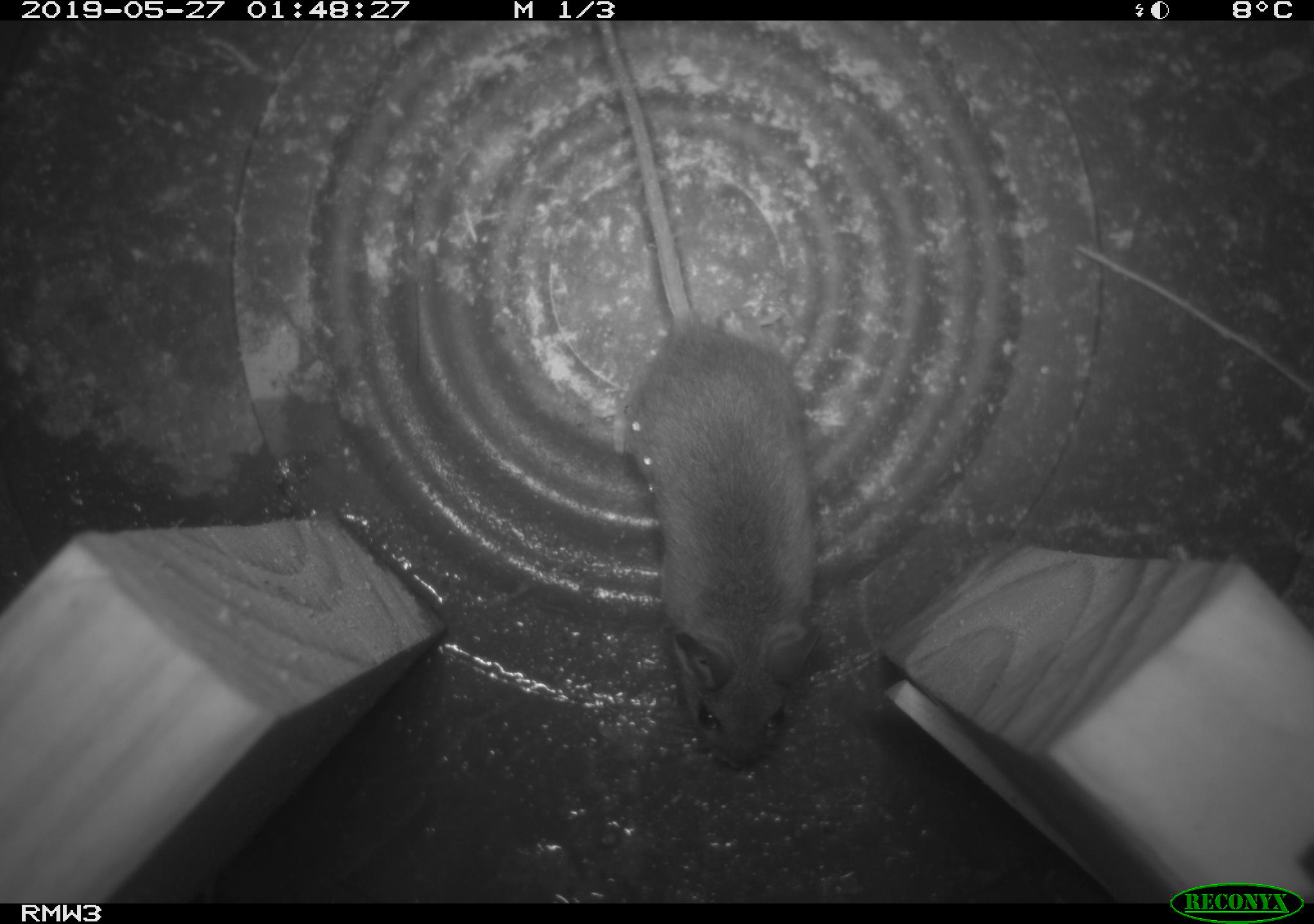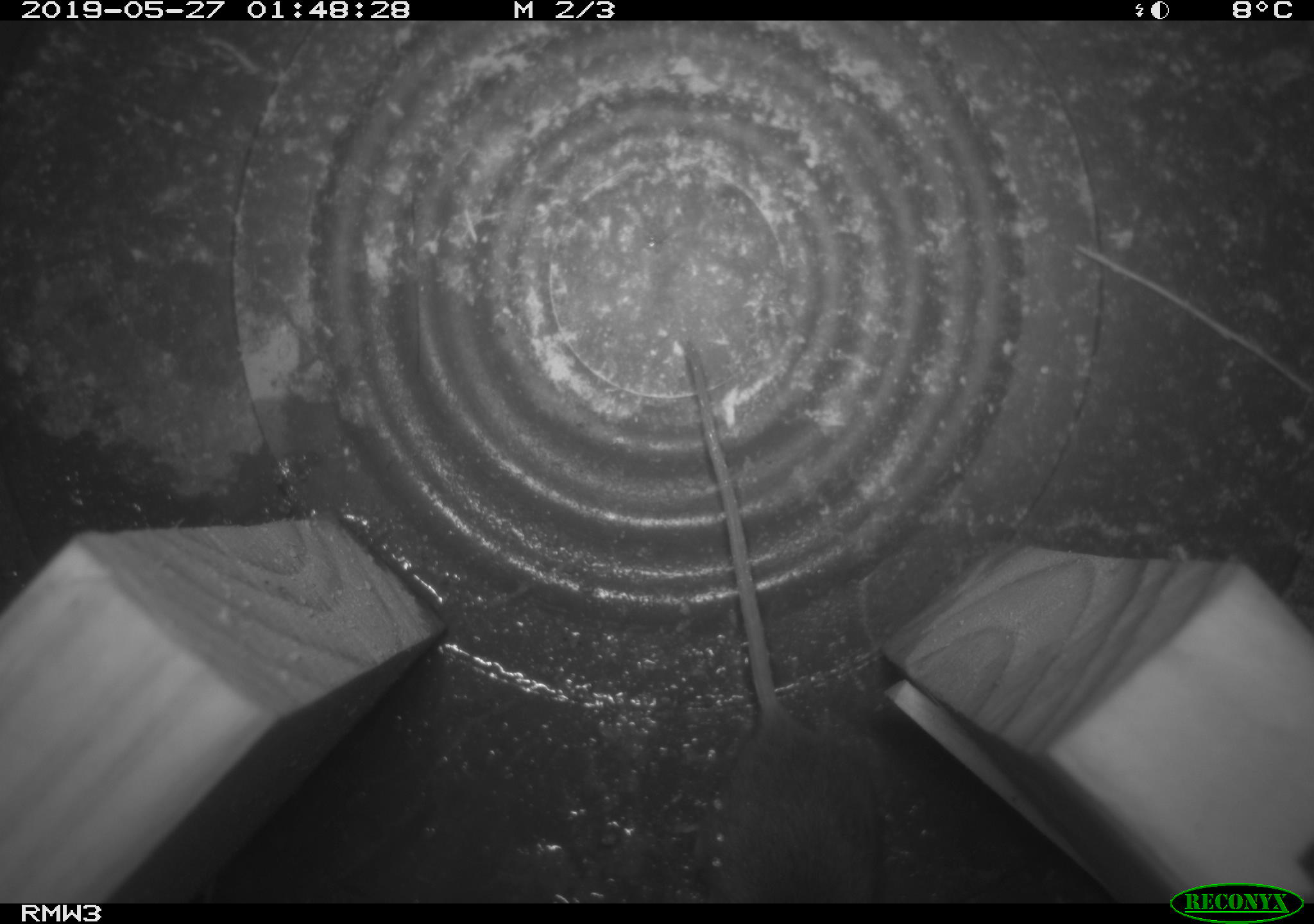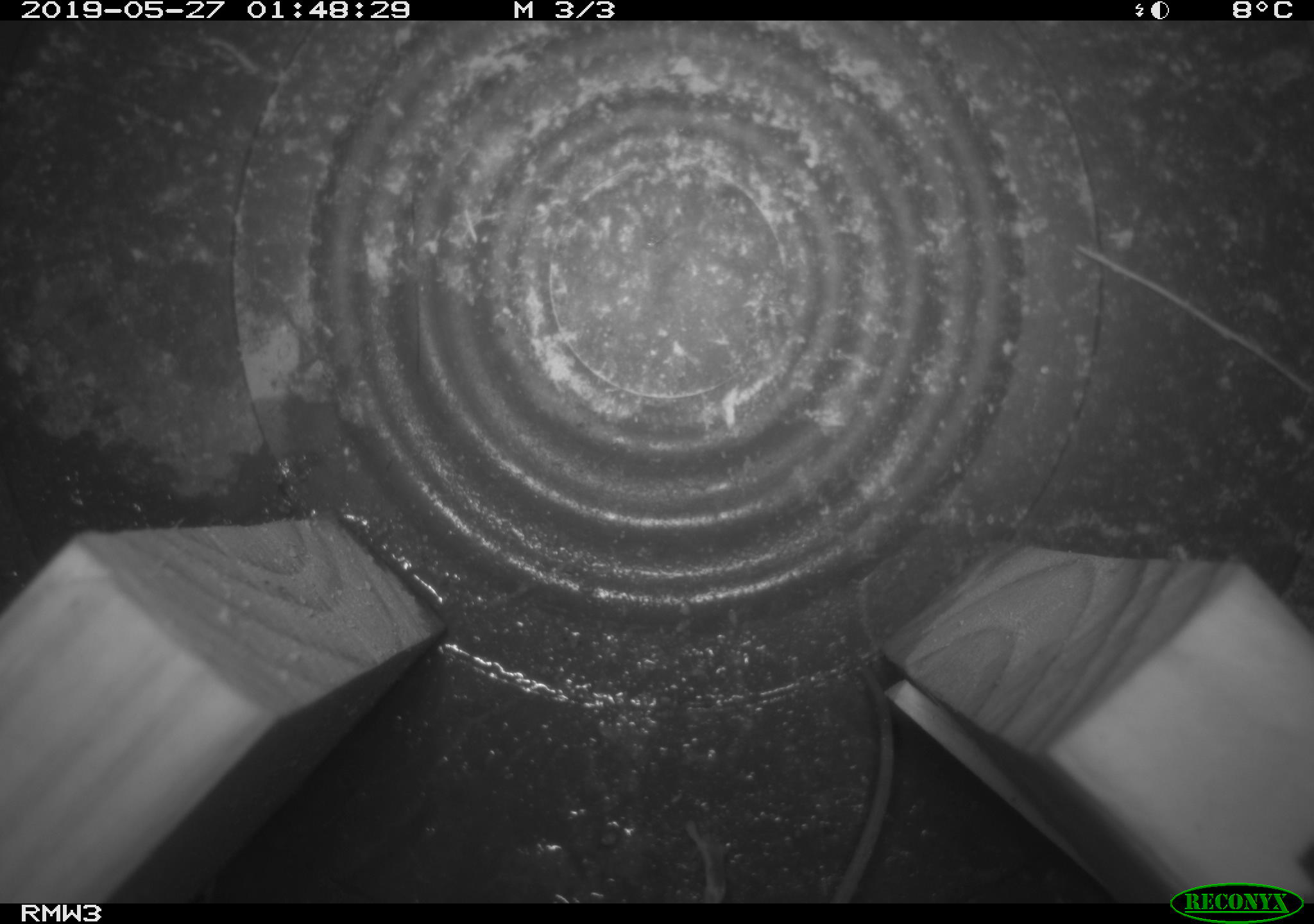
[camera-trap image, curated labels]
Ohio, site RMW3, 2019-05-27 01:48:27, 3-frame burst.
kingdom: Animalia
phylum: Chordata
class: Mammalia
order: Rodentia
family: Cricetidae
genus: Peromyscus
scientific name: Peromyscus leucopus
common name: white-footed mouse